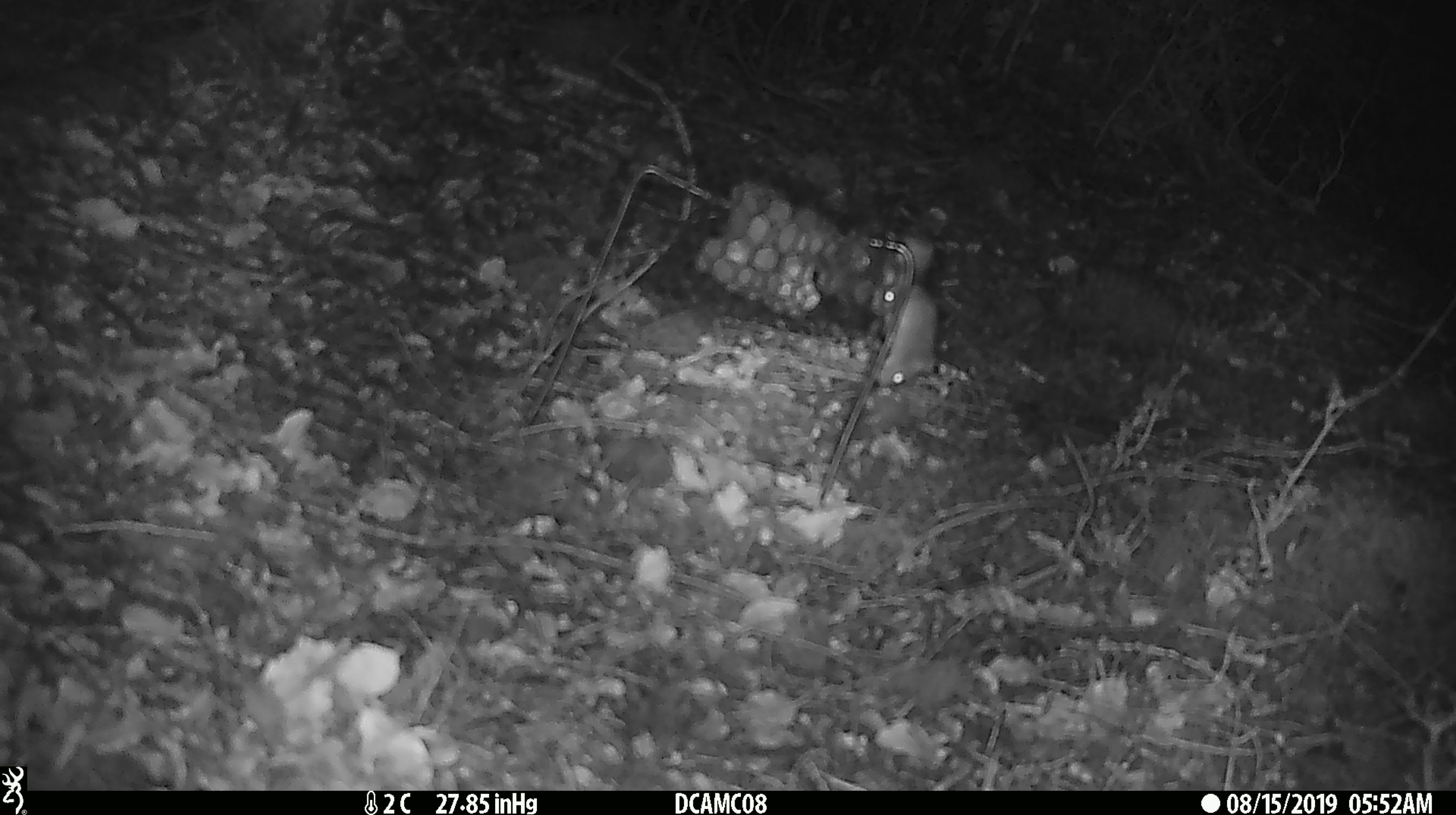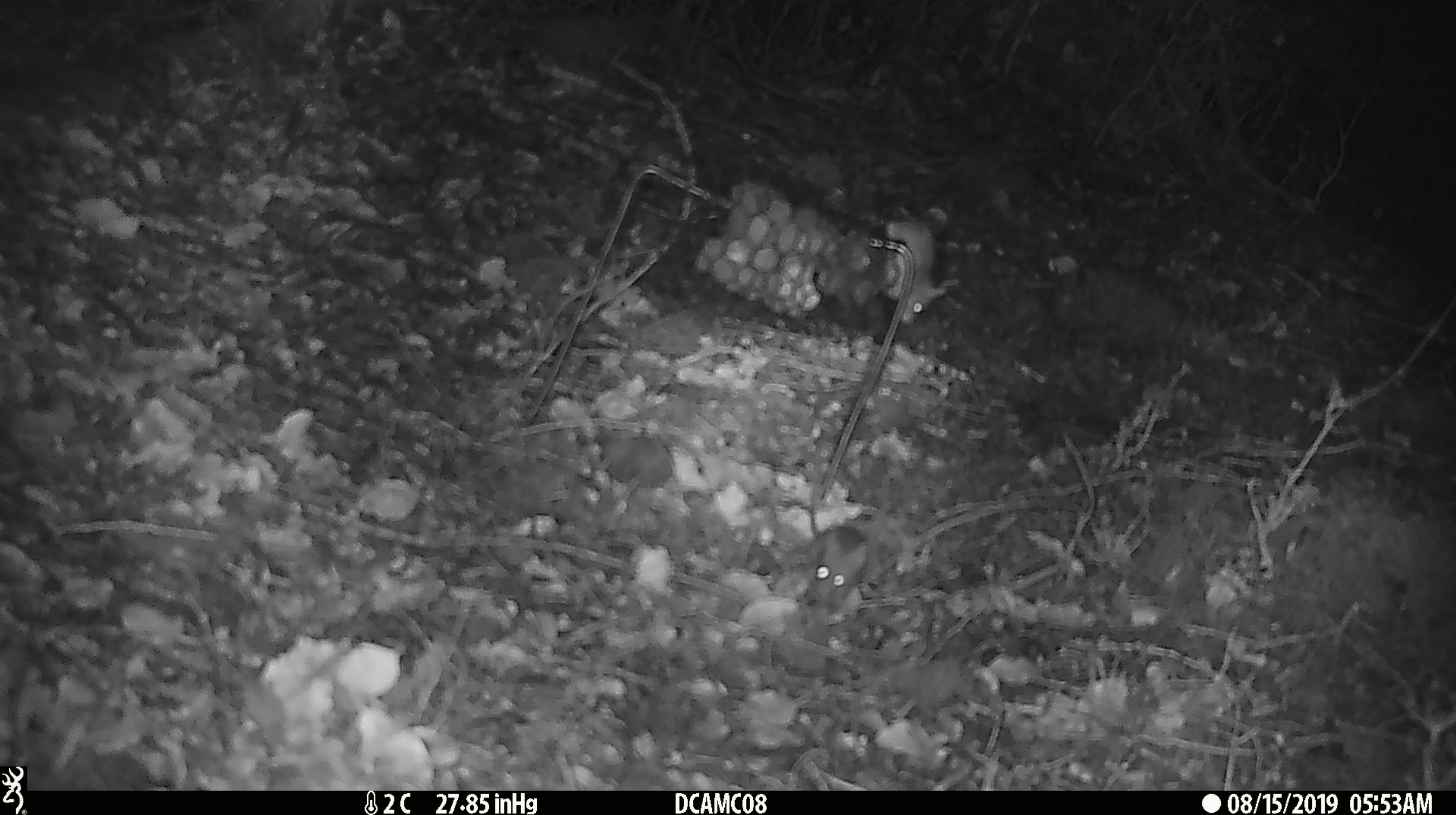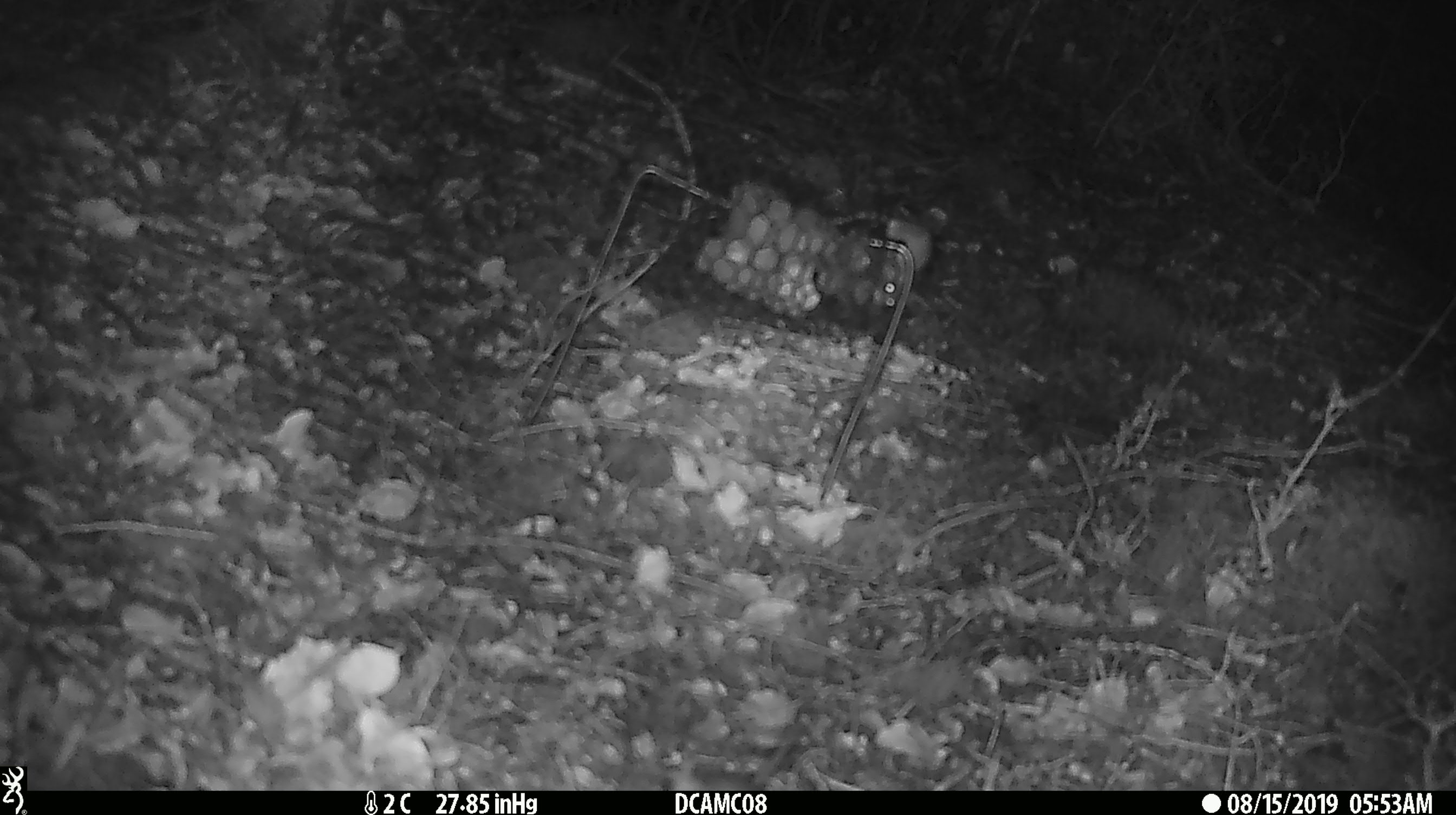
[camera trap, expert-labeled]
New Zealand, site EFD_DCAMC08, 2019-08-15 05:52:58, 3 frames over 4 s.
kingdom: Animalia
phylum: Chordata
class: Mammalia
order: Rodentia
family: Muridae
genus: Mus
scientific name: Mus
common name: mouse